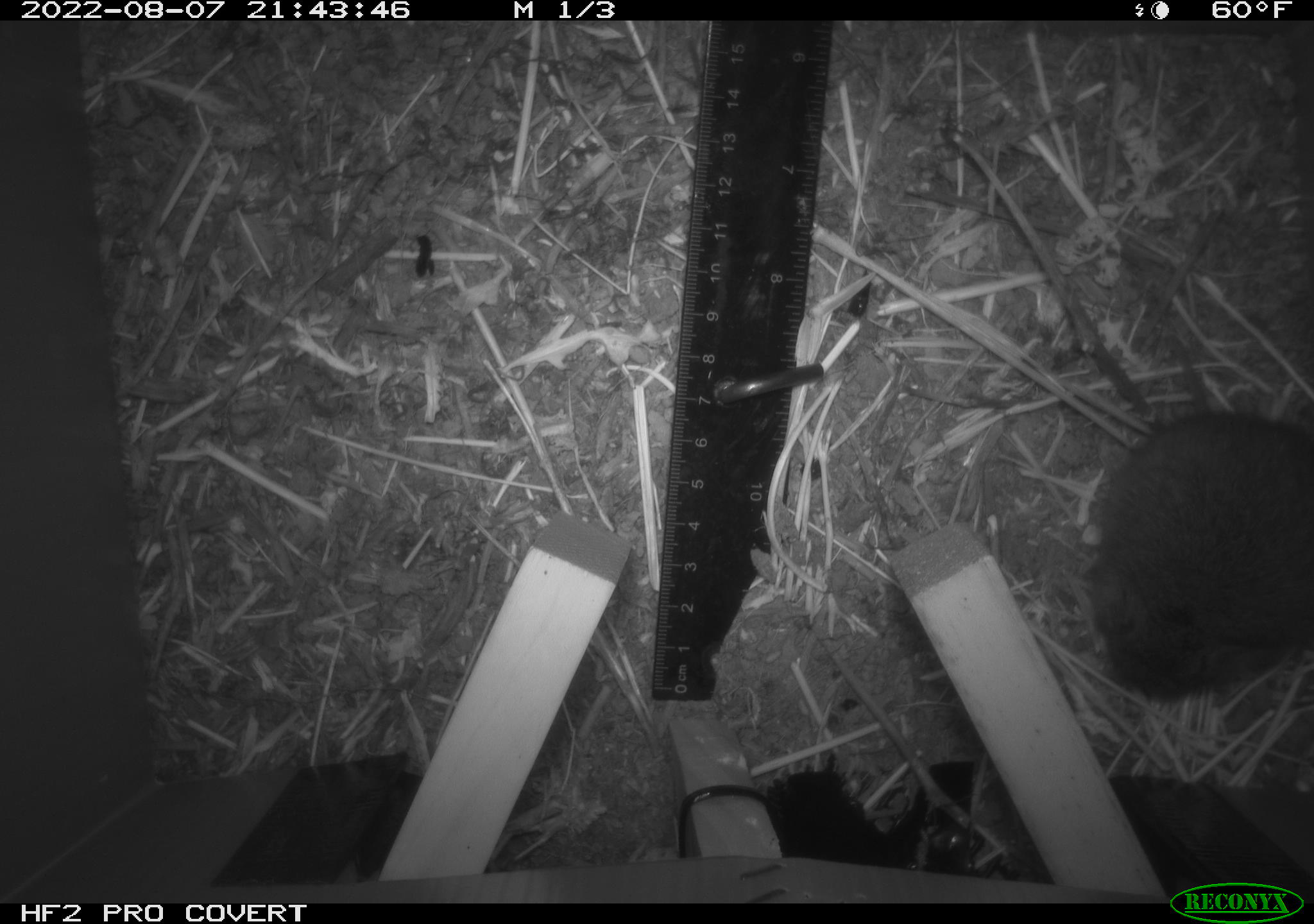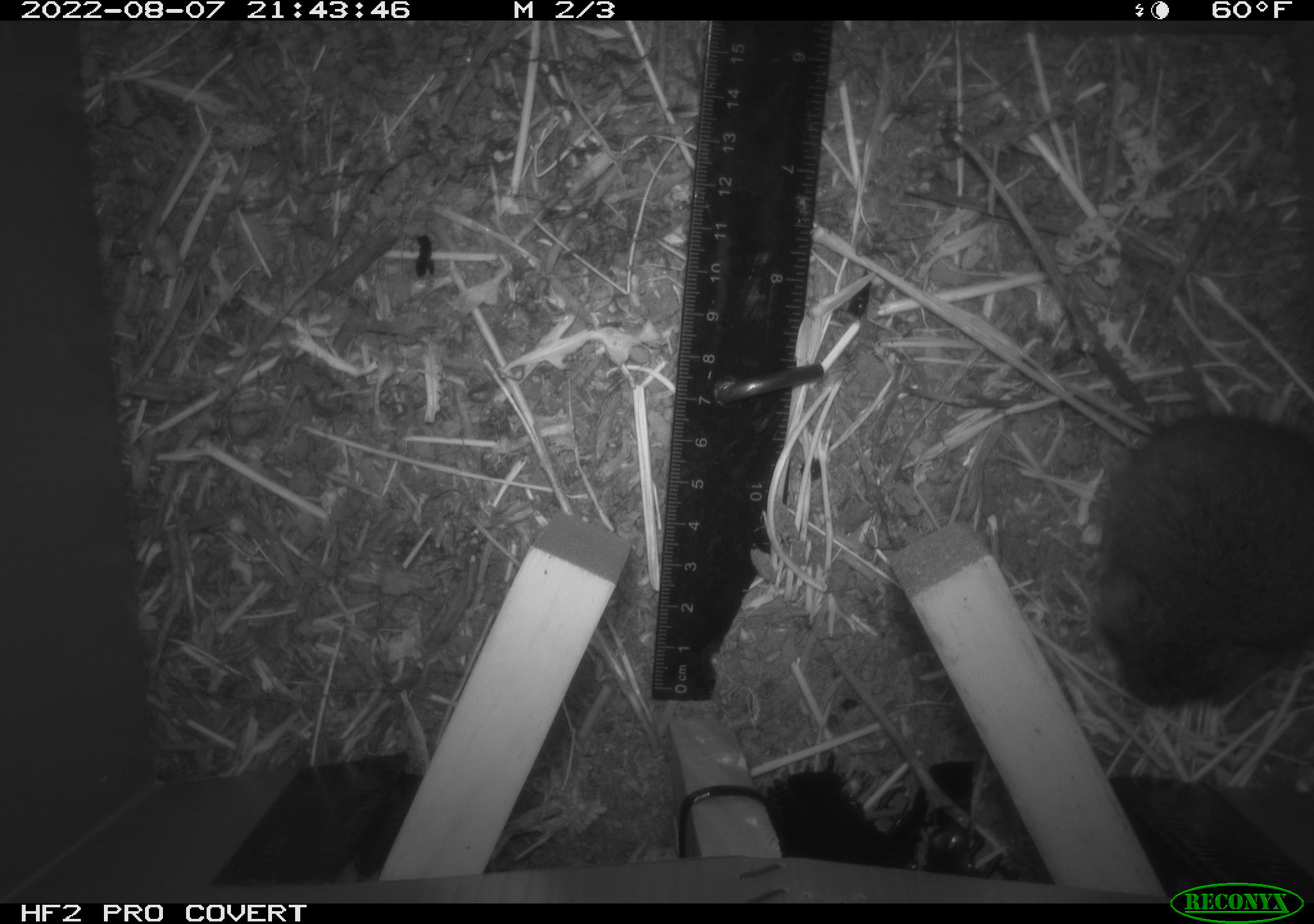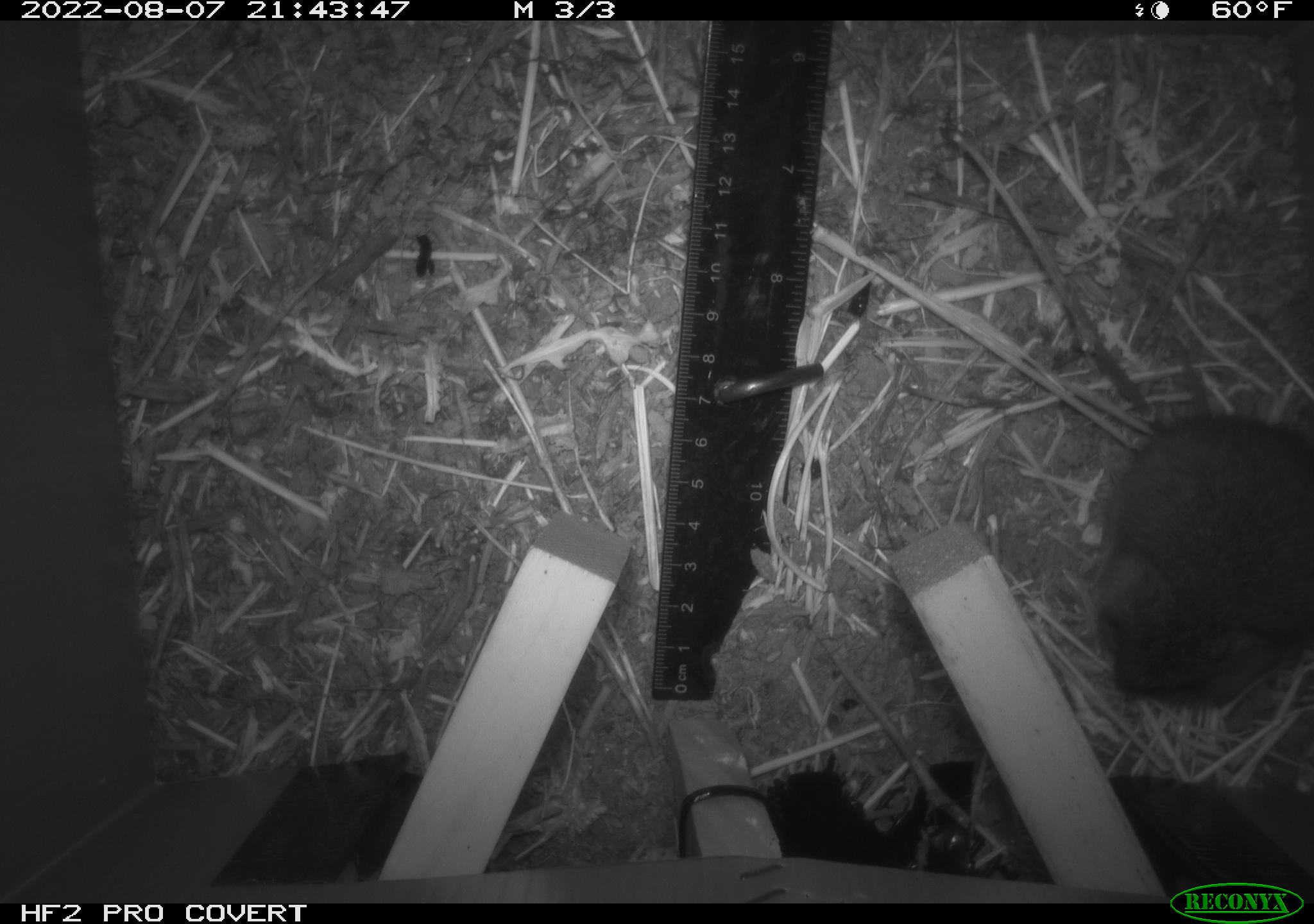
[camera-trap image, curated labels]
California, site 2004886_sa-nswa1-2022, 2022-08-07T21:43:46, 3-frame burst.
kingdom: Animalia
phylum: Chordata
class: Mammalia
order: Rodentia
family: Cricetidae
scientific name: Cricetidae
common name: hamsters, voles, lemmings, and allies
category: cricetidae family